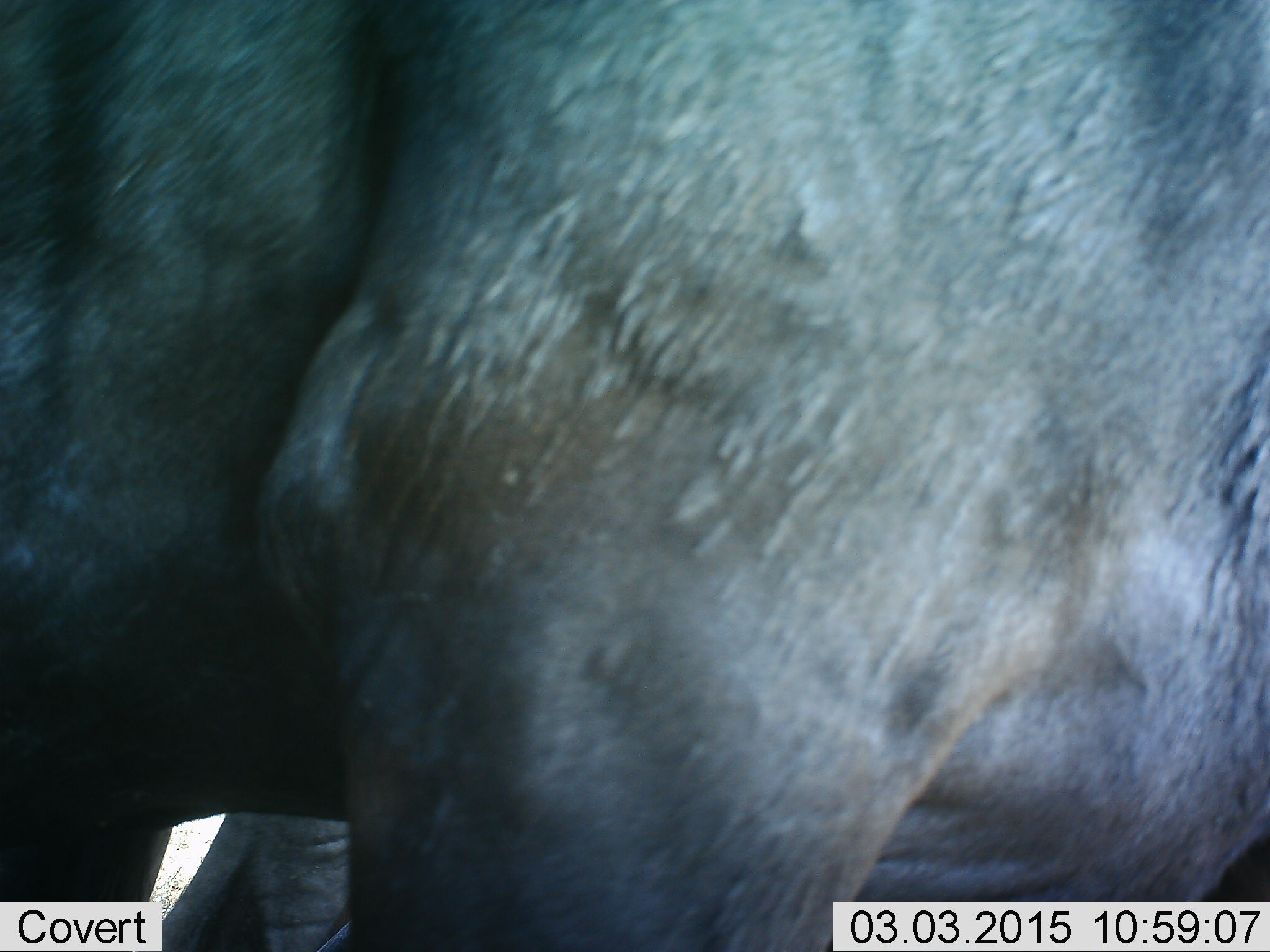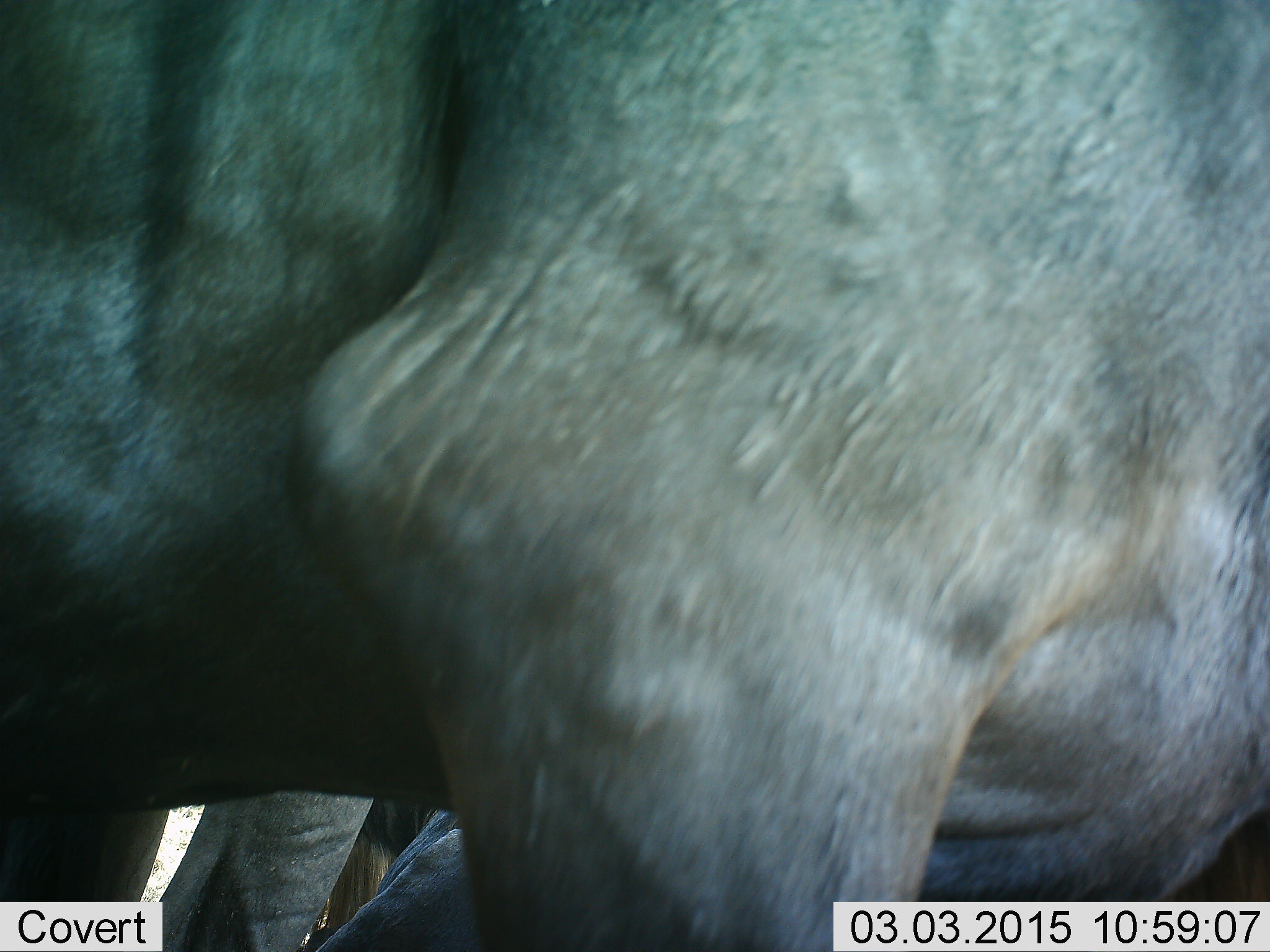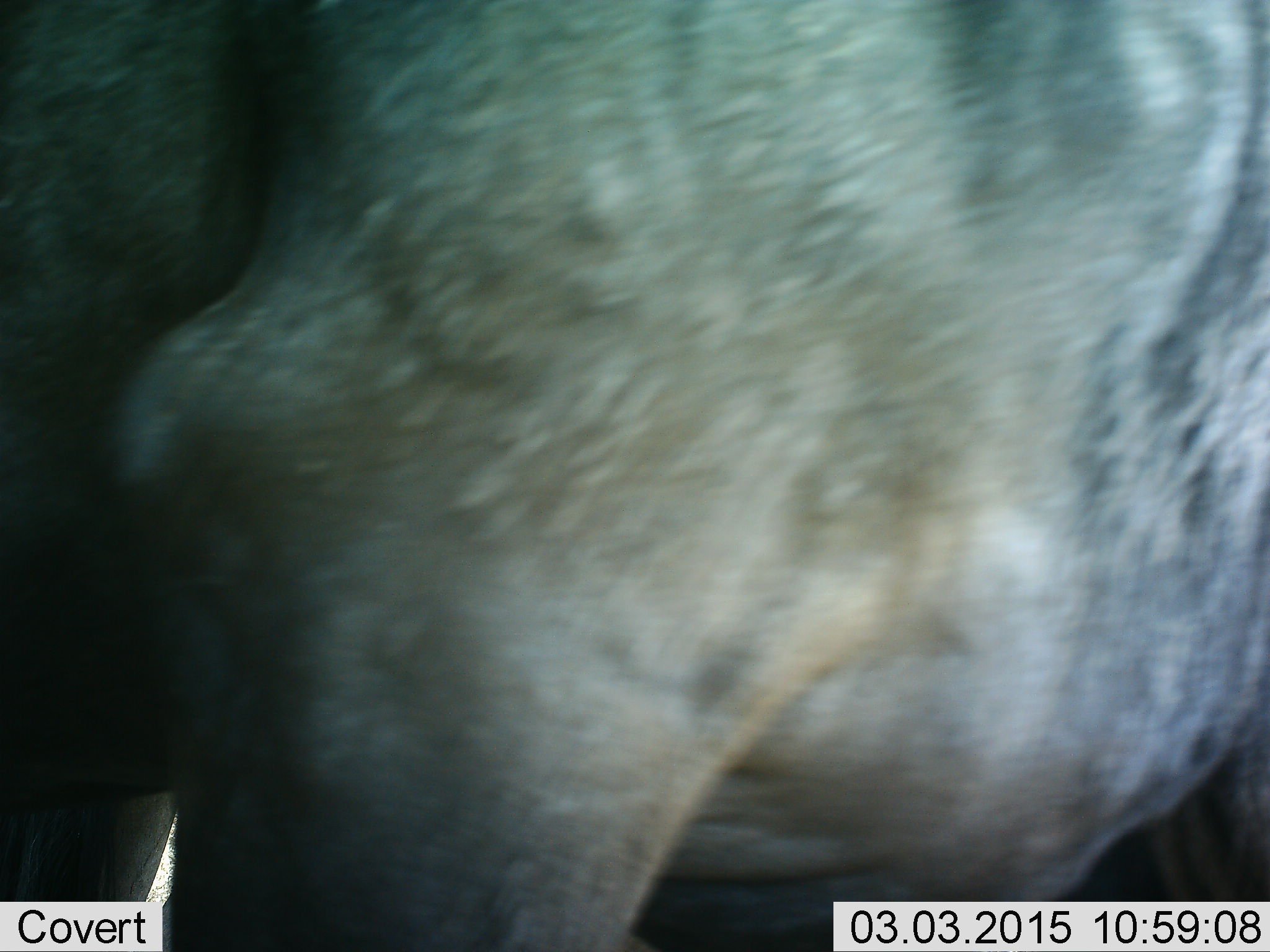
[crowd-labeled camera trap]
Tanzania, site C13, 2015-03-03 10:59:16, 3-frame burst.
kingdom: Animalia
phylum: Chordata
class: Mammalia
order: Artiodactyla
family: Bovidae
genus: Connochaetes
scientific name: Connochaetes taurinus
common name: blue wildebeest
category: wildebeest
Wildebeest (blue wildebeest) (Connochaetes taurinus), count 2. Behavior (volunteer vote fractions): standing 80%, resting 20%, moving 10%, interacting 0%. Young present (vote fraction): 0%. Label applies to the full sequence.